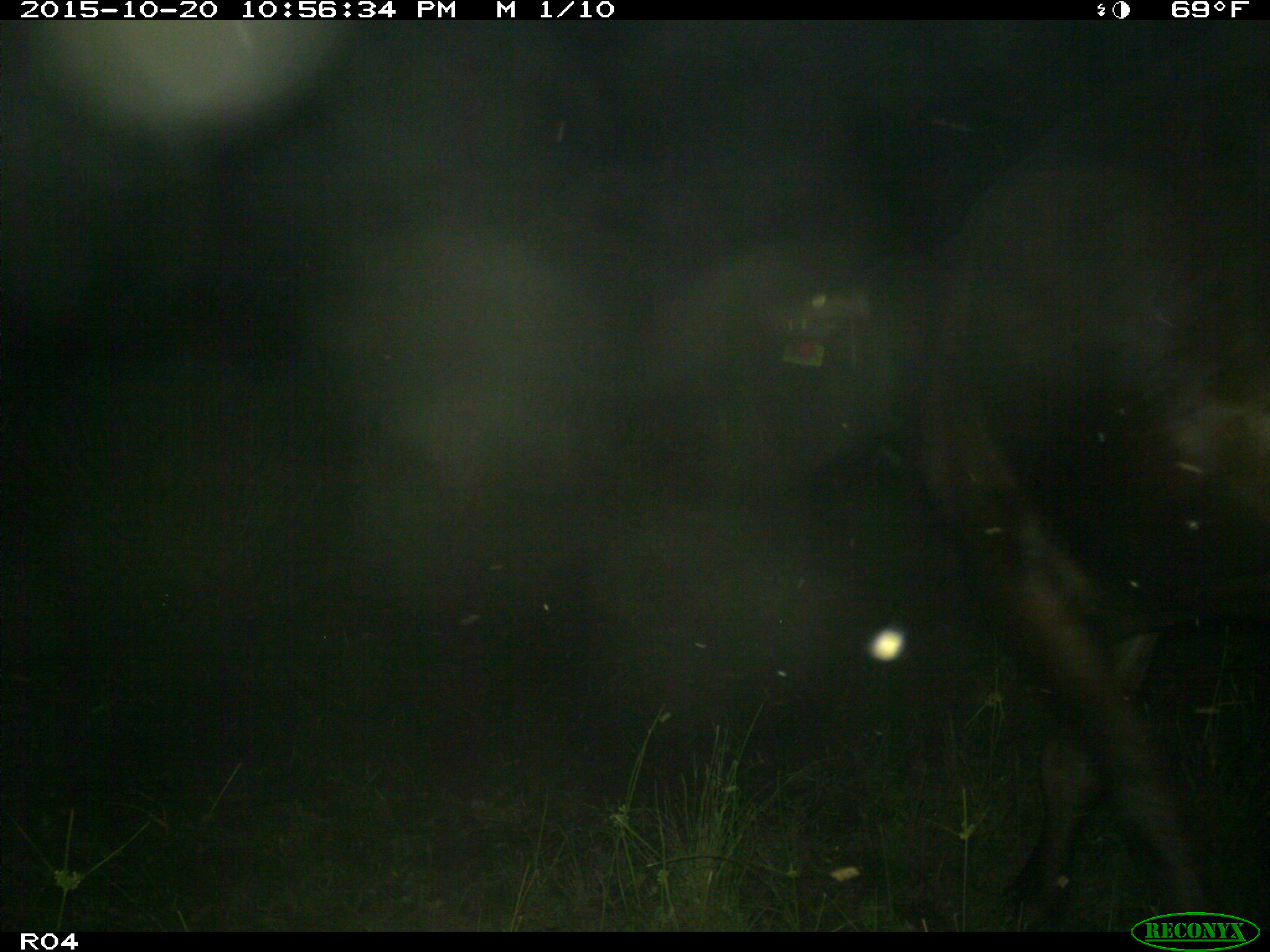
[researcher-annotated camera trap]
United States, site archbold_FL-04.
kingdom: Animalia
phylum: Chordata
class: Mammalia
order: Artiodactyla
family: Bovidae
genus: Bos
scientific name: Bos taurus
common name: domestic cow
Bos taurus (domestic cow).